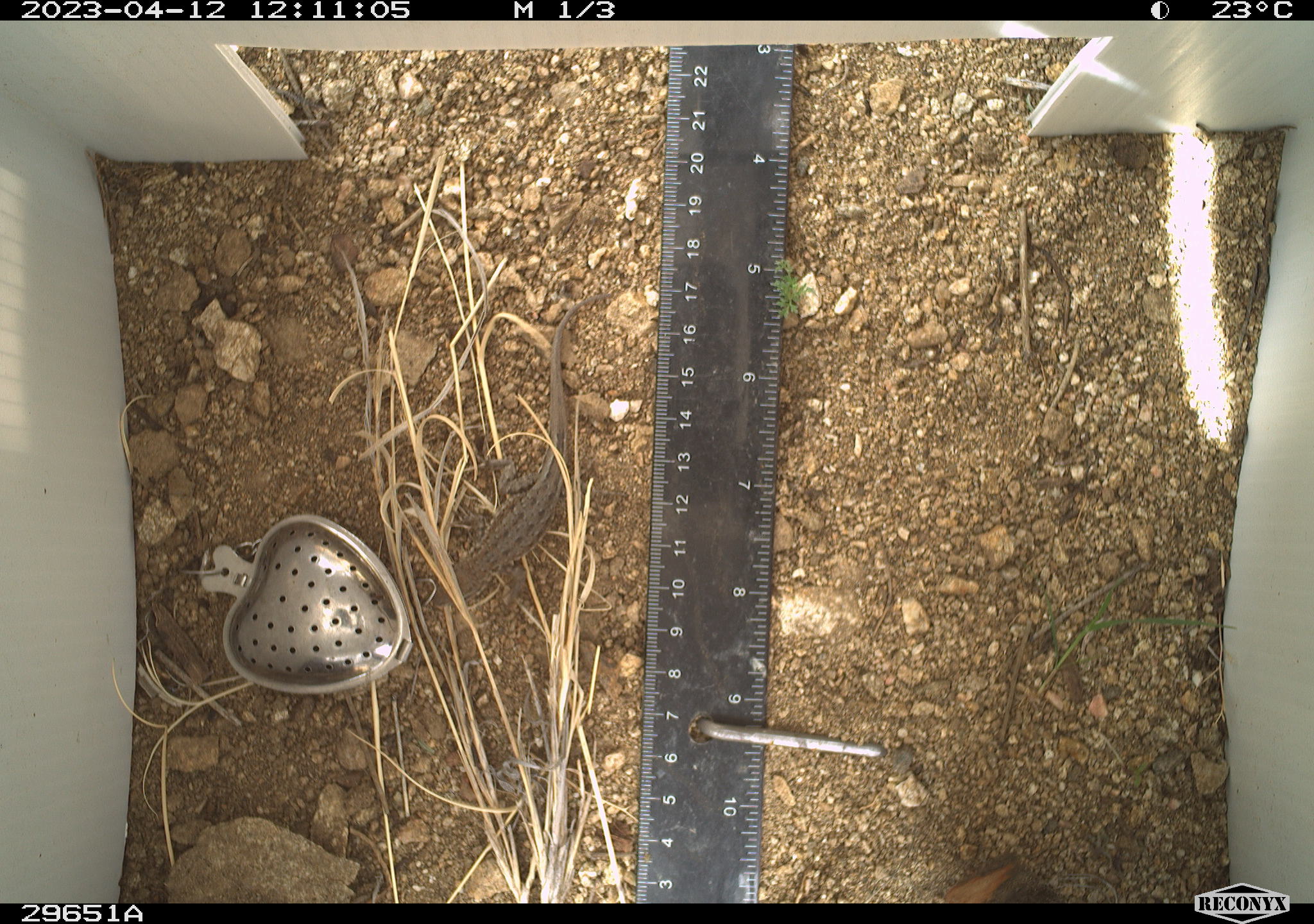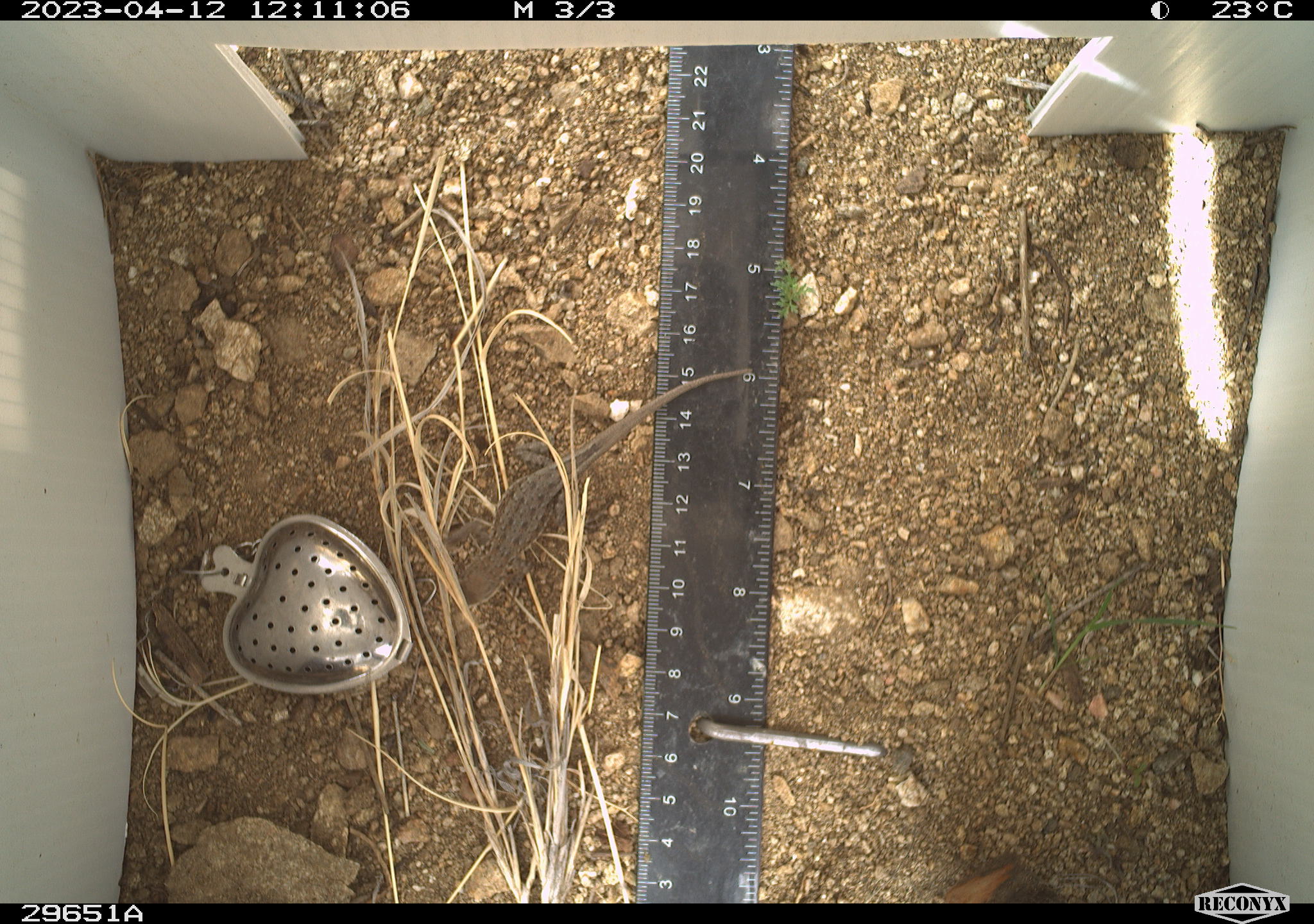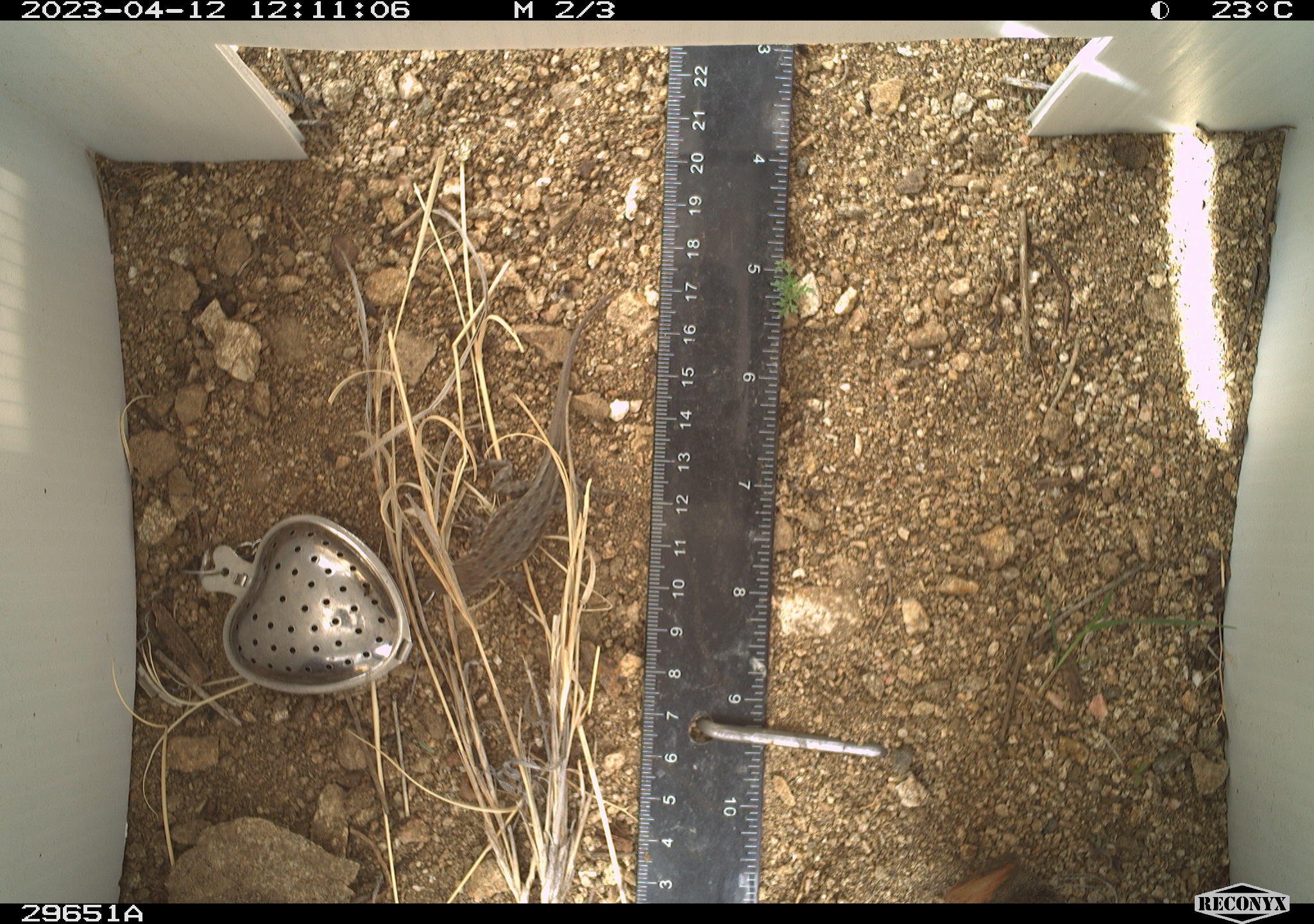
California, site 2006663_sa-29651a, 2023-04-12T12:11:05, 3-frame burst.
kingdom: Animalia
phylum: Chordata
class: Reptilia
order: Squamata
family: Phrynosomatidae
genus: Sceloporus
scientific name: Sceloporus graciosus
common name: common sagebrush lizard